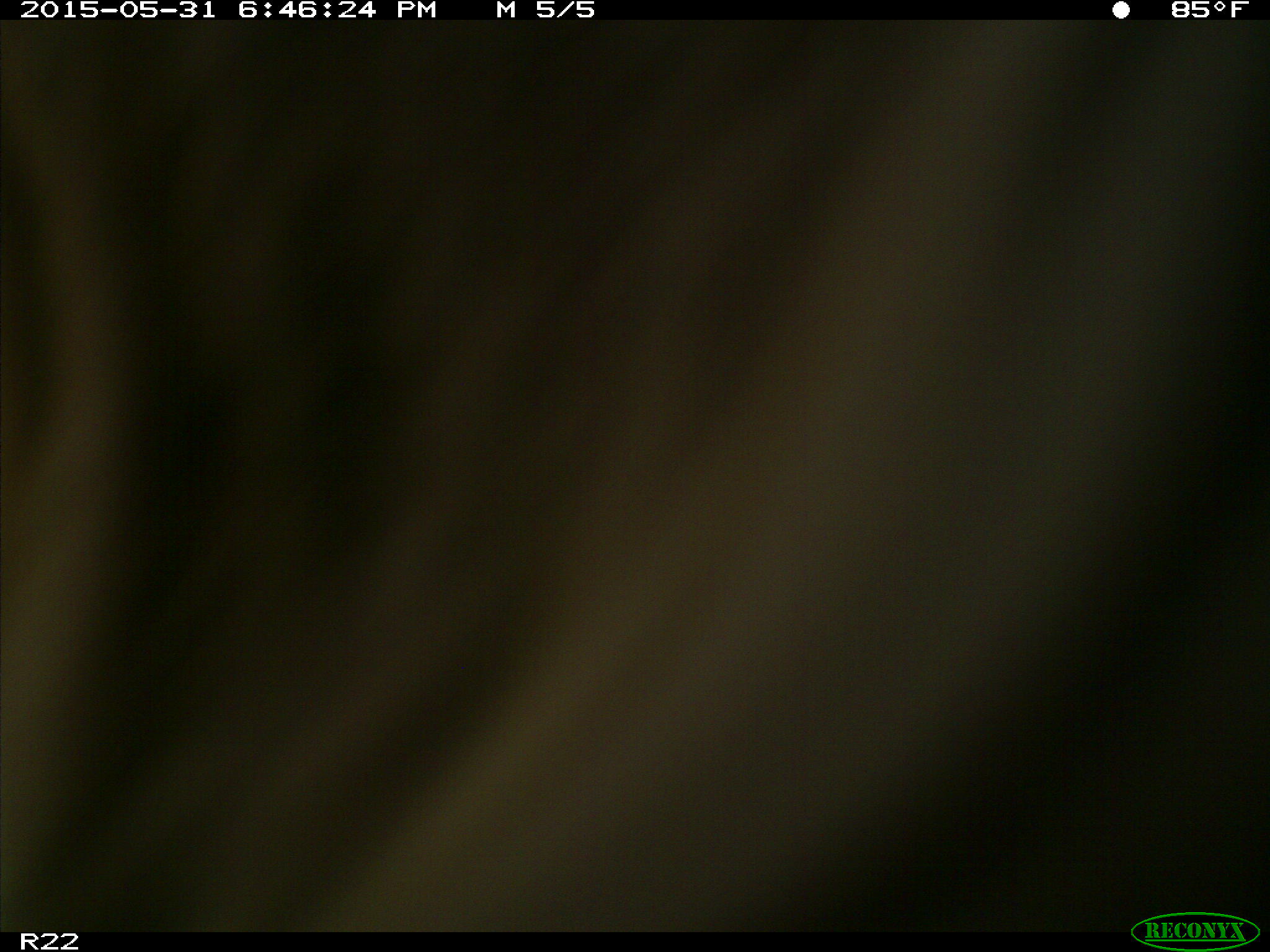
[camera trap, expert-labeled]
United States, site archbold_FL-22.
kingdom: Animalia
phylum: Chordata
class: Mammalia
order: Artiodactyla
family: Bovidae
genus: Bos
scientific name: Bos taurus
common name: domestic cow